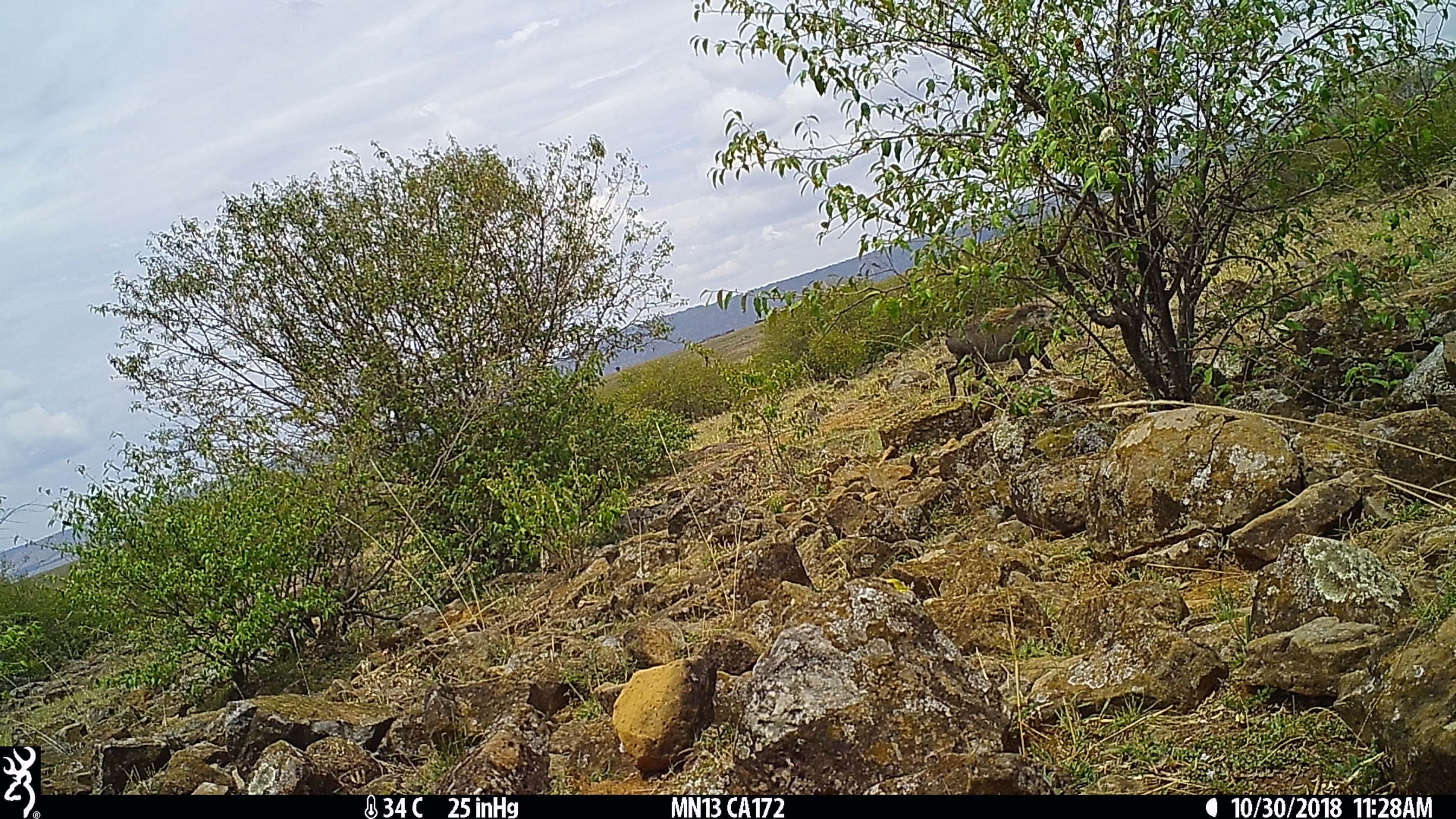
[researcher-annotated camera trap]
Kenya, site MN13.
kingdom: Animalia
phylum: Chordata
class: Mammalia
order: Artiodactyla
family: Suidae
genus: Phacochoerus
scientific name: Phacochoerus africanus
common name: common warthog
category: warthog